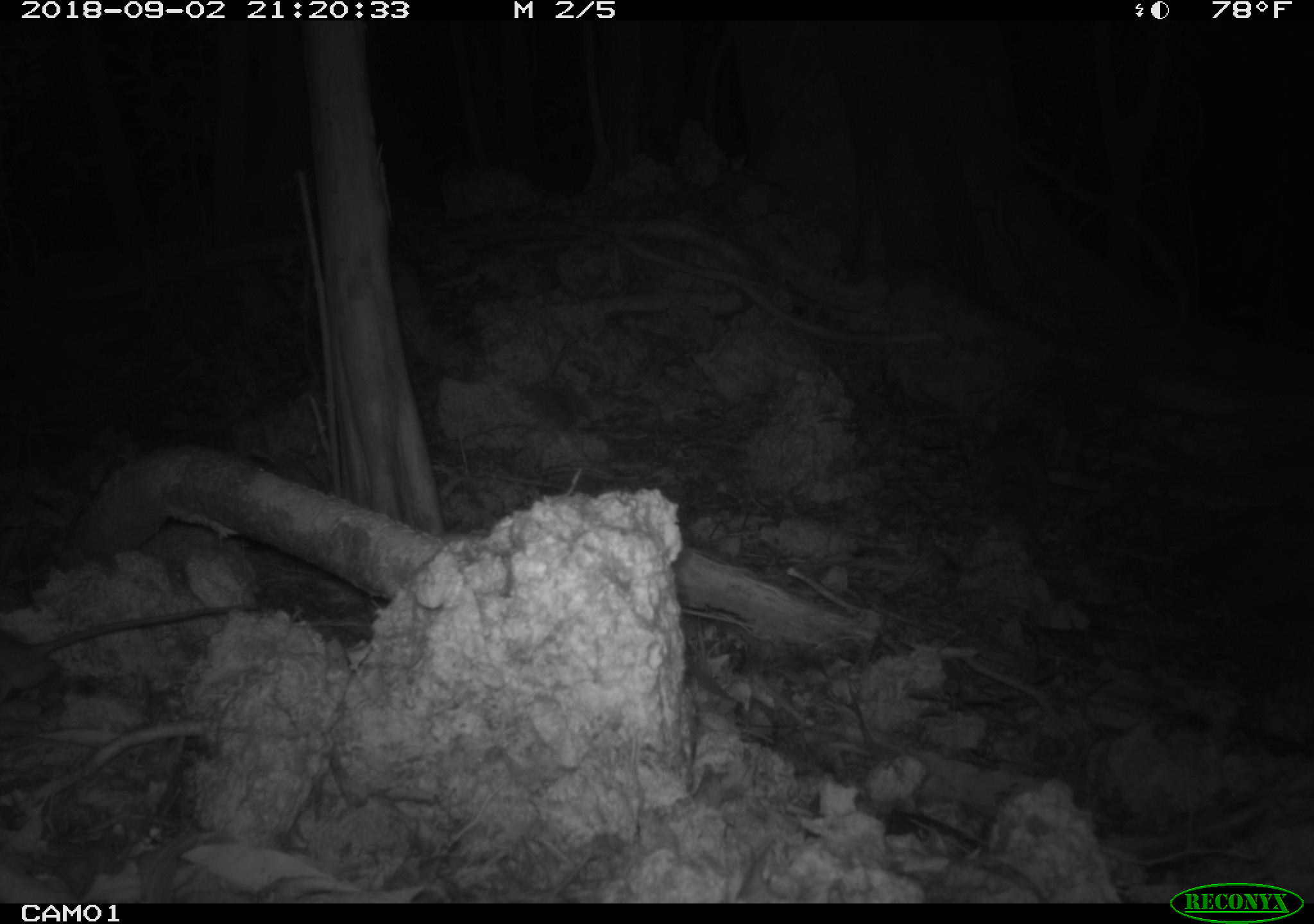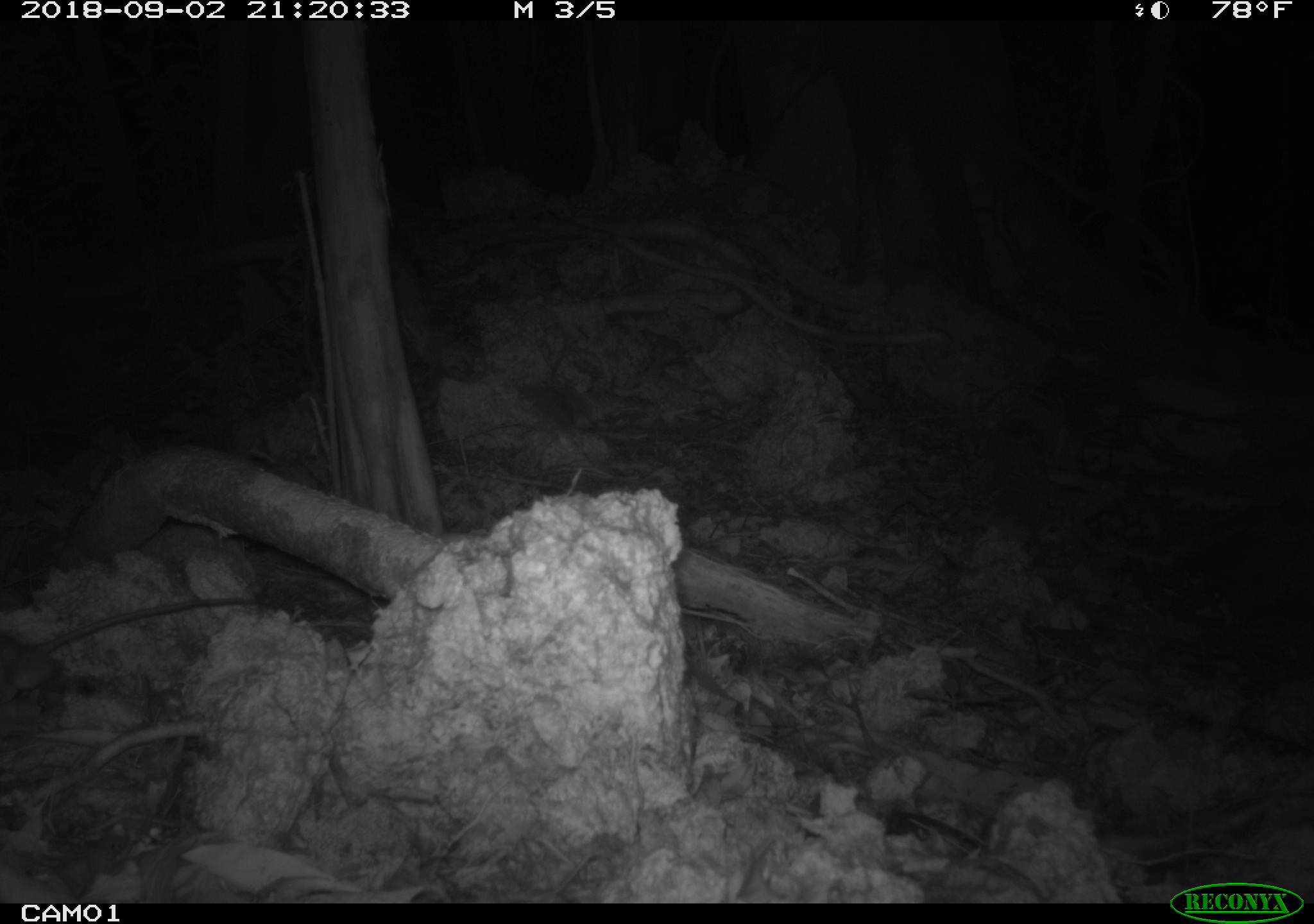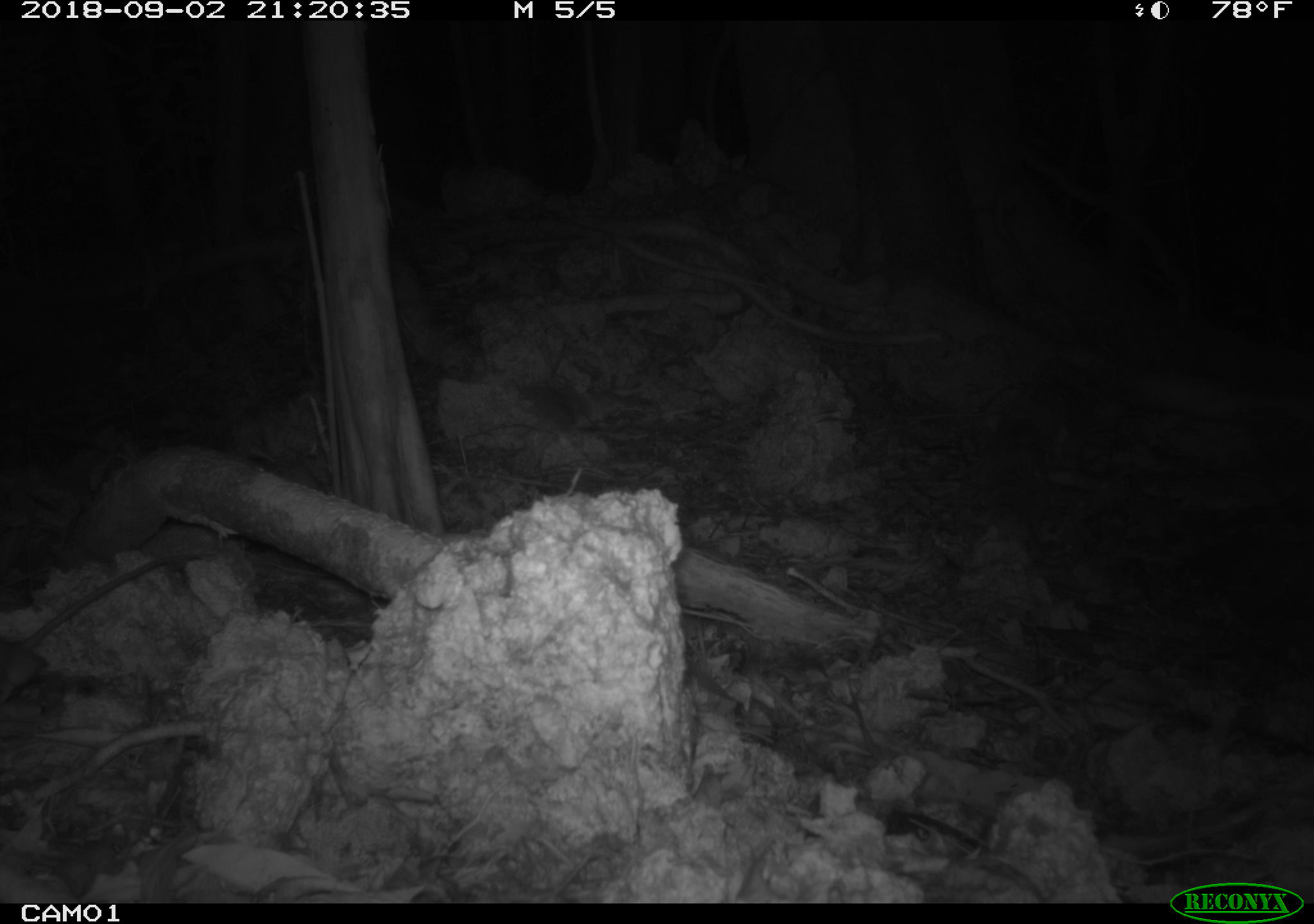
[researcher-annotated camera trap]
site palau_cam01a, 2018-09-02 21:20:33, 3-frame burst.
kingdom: Animalia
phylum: Chordata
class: Mammalia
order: Rodentia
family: Muridae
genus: Rattus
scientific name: Rattus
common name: rat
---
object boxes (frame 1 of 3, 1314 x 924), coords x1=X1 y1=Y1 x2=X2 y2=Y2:
rat: x1=2 y1=590 x2=270 y2=708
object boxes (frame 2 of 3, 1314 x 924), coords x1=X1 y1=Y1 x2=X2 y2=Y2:
rat: x1=3 y1=585 x2=270 y2=707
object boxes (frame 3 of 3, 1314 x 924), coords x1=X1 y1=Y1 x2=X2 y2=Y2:
rat: x1=0 y1=534 x2=241 y2=714